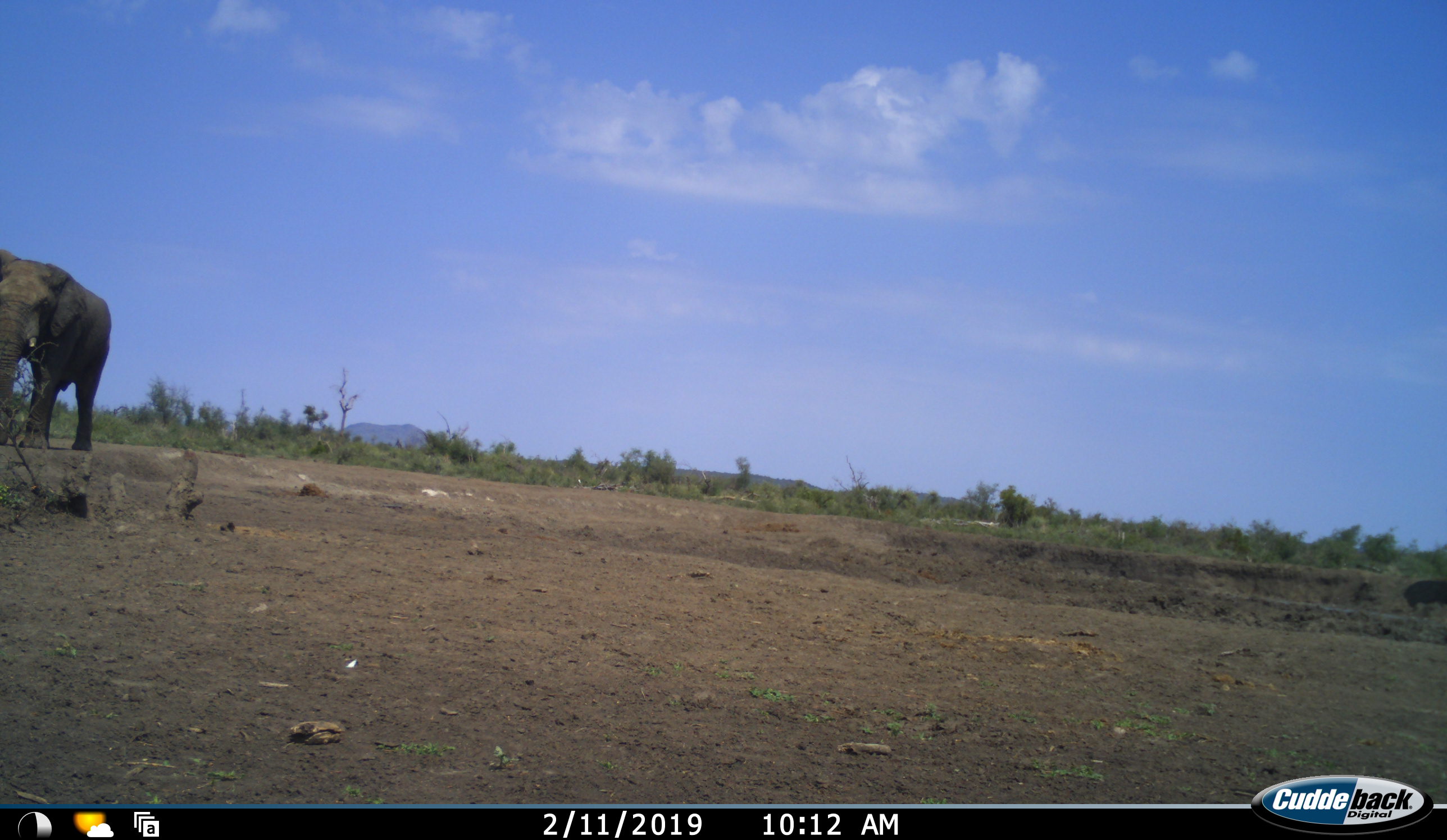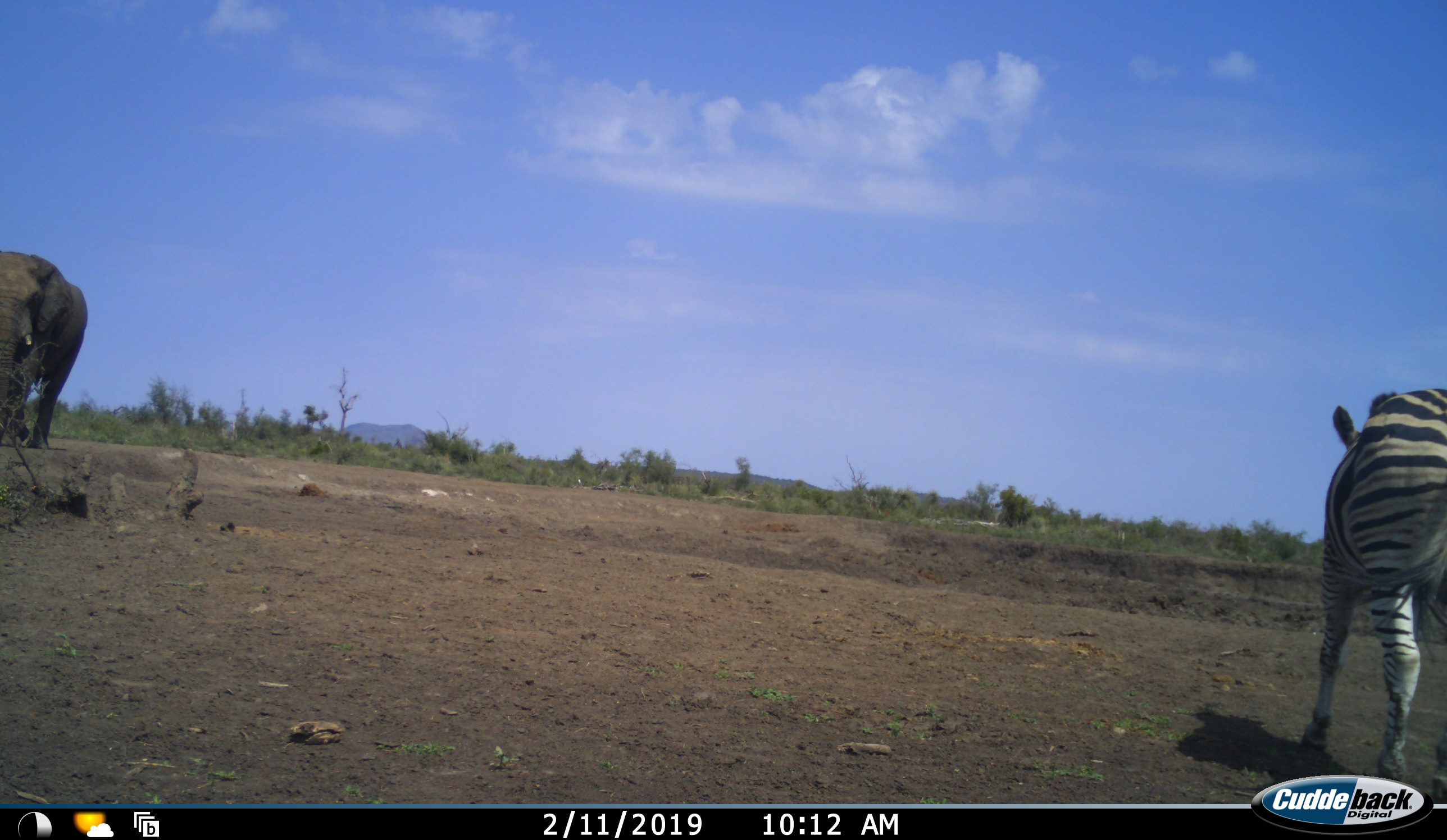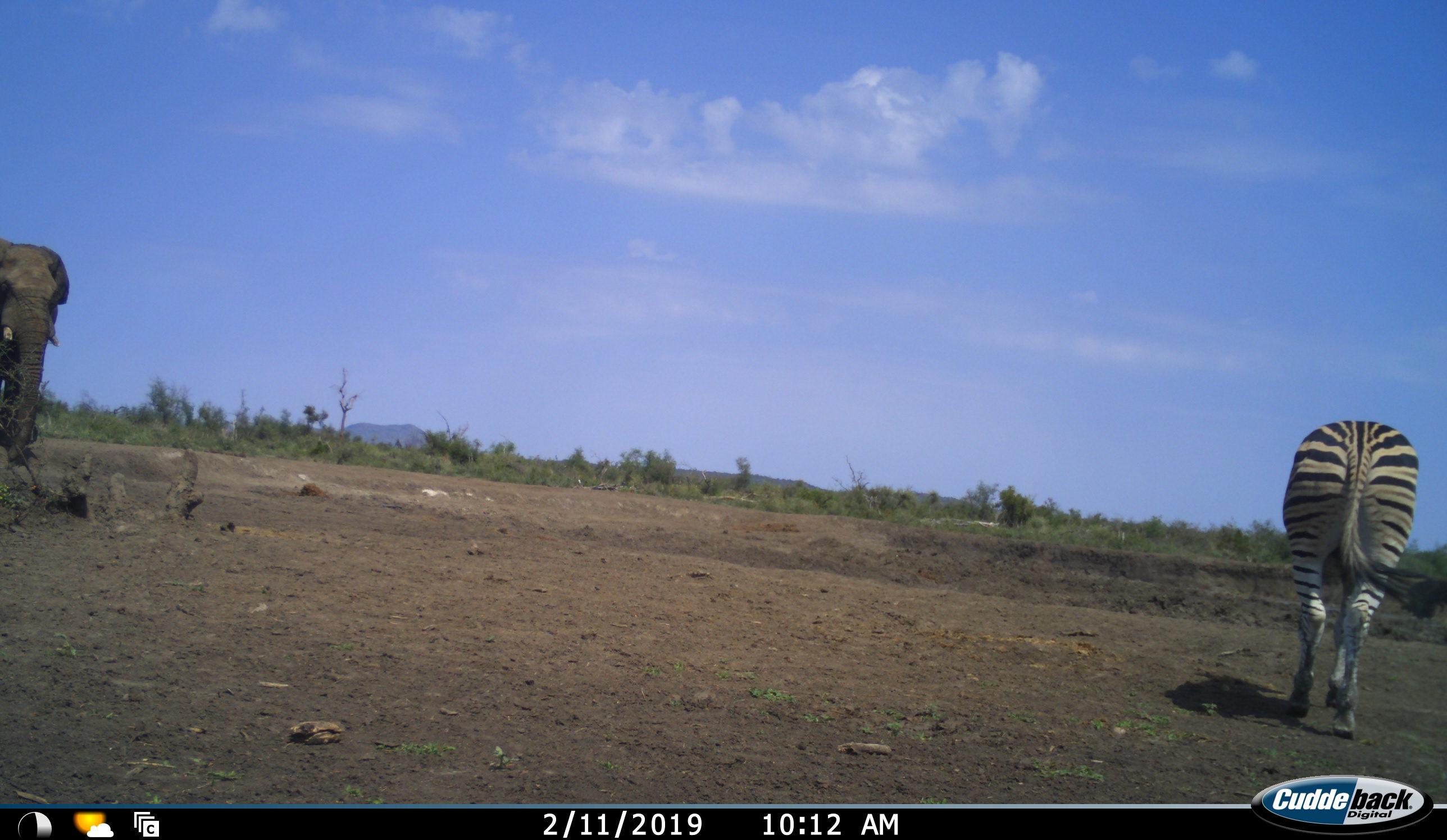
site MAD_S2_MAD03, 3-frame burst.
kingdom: Animalia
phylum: Chordata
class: Mammalia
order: Proboscidea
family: Elephantidae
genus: Loxodonta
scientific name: Loxodonta africana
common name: african bush elephant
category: elephant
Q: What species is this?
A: Elephant (african bush elephant) (Loxodonta africana).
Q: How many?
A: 1.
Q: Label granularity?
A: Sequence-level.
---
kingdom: Animalia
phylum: Chordata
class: Mammalia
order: Perissodactyla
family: Equidae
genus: Equus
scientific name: Equus quagga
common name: plains zebra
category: zebraplains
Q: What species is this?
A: Zebraplains (plains zebra) (Equus quagga).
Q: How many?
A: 1.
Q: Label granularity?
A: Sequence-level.